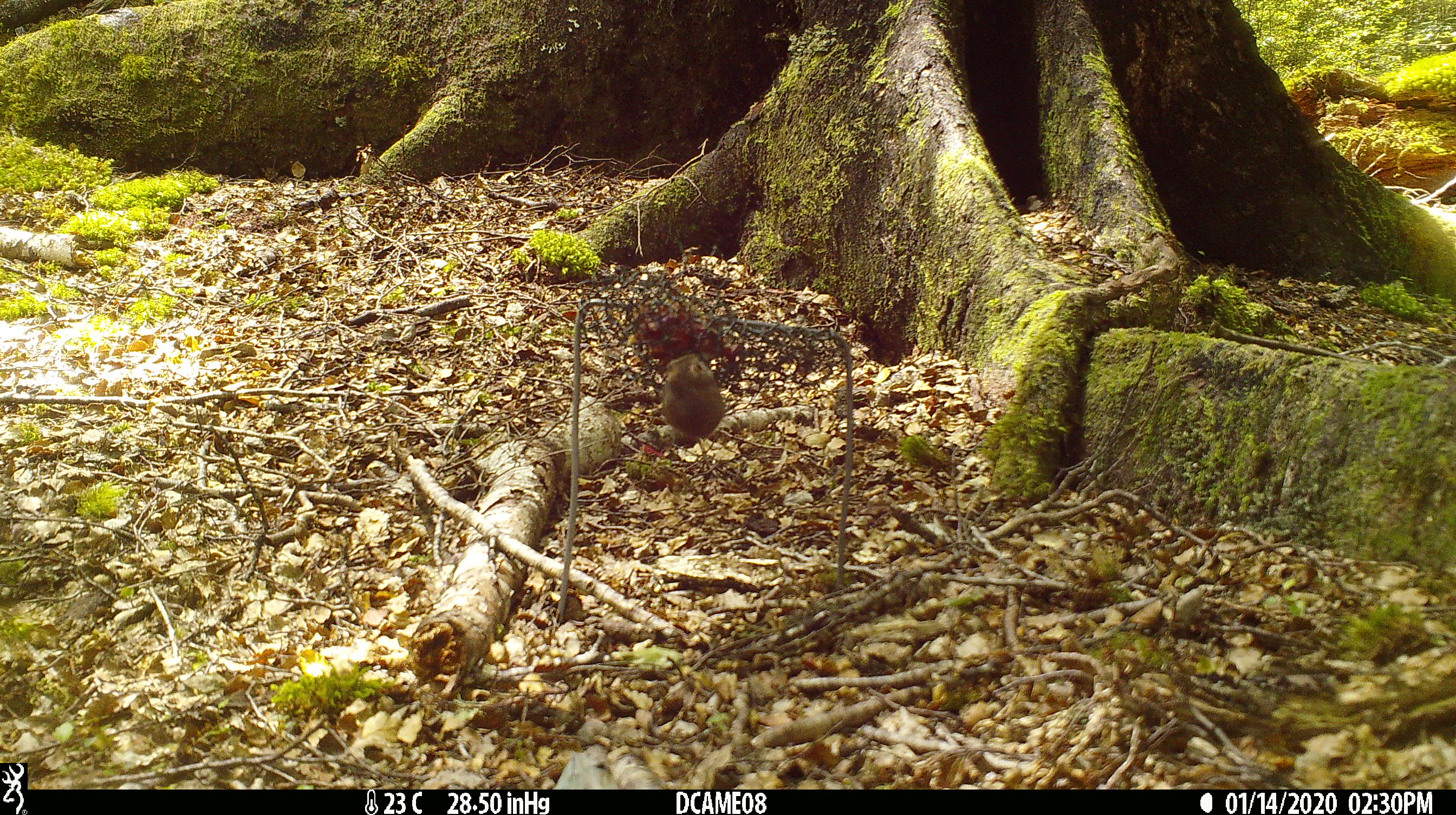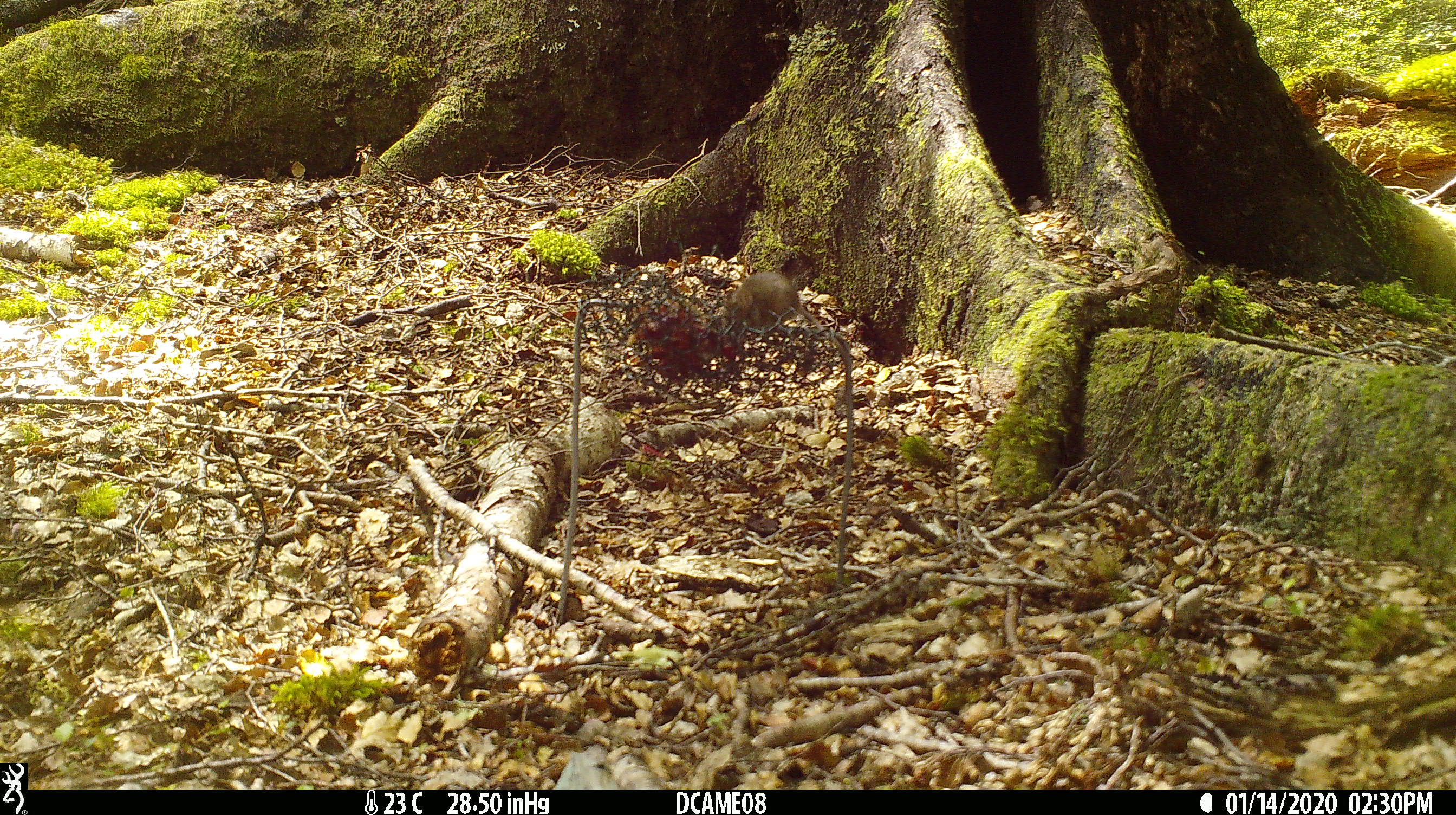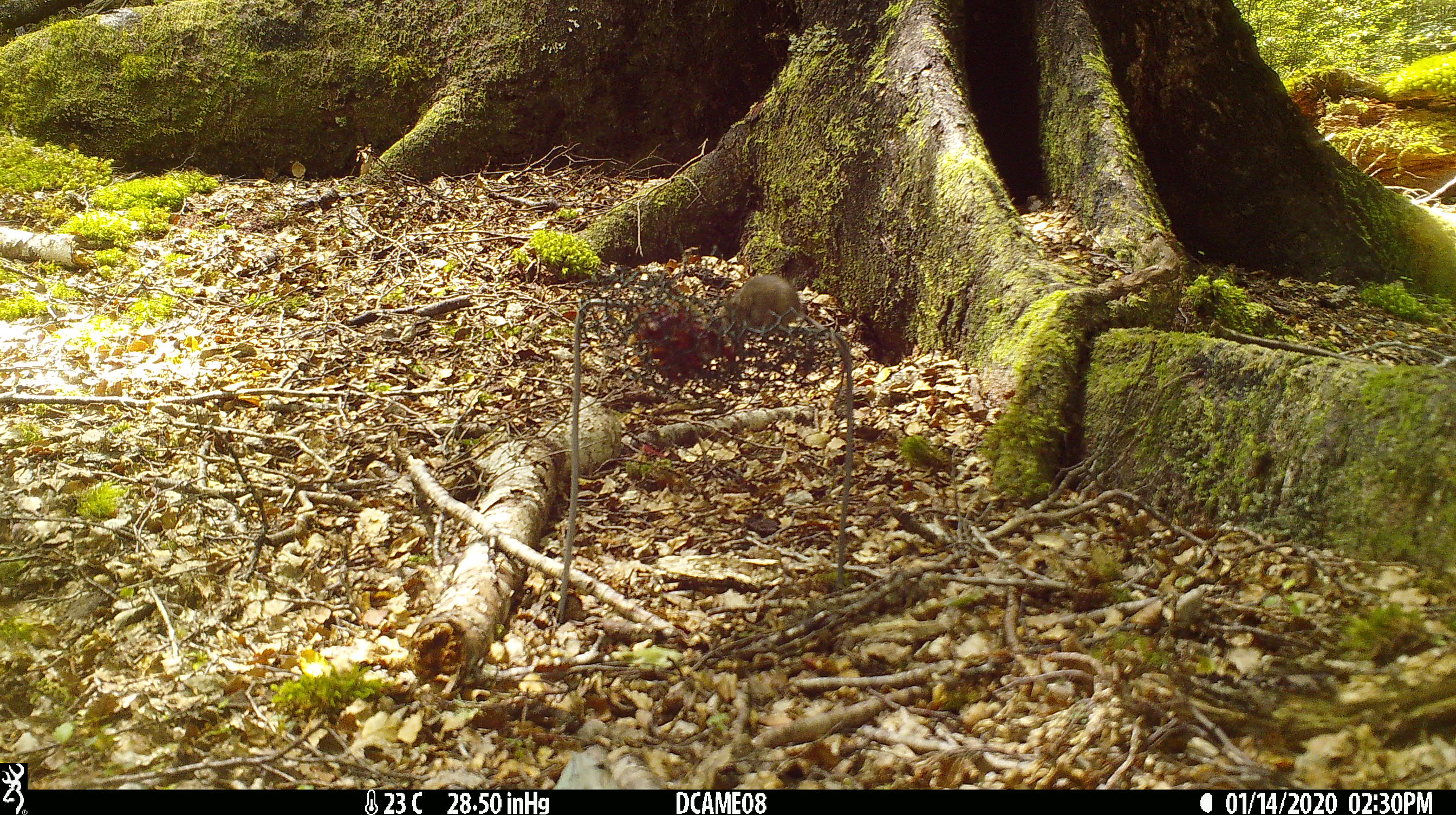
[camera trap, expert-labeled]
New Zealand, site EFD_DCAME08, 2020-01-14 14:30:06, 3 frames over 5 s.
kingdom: Animalia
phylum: Chordata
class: Mammalia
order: Rodentia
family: Muridae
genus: Mus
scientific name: Mus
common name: mouse